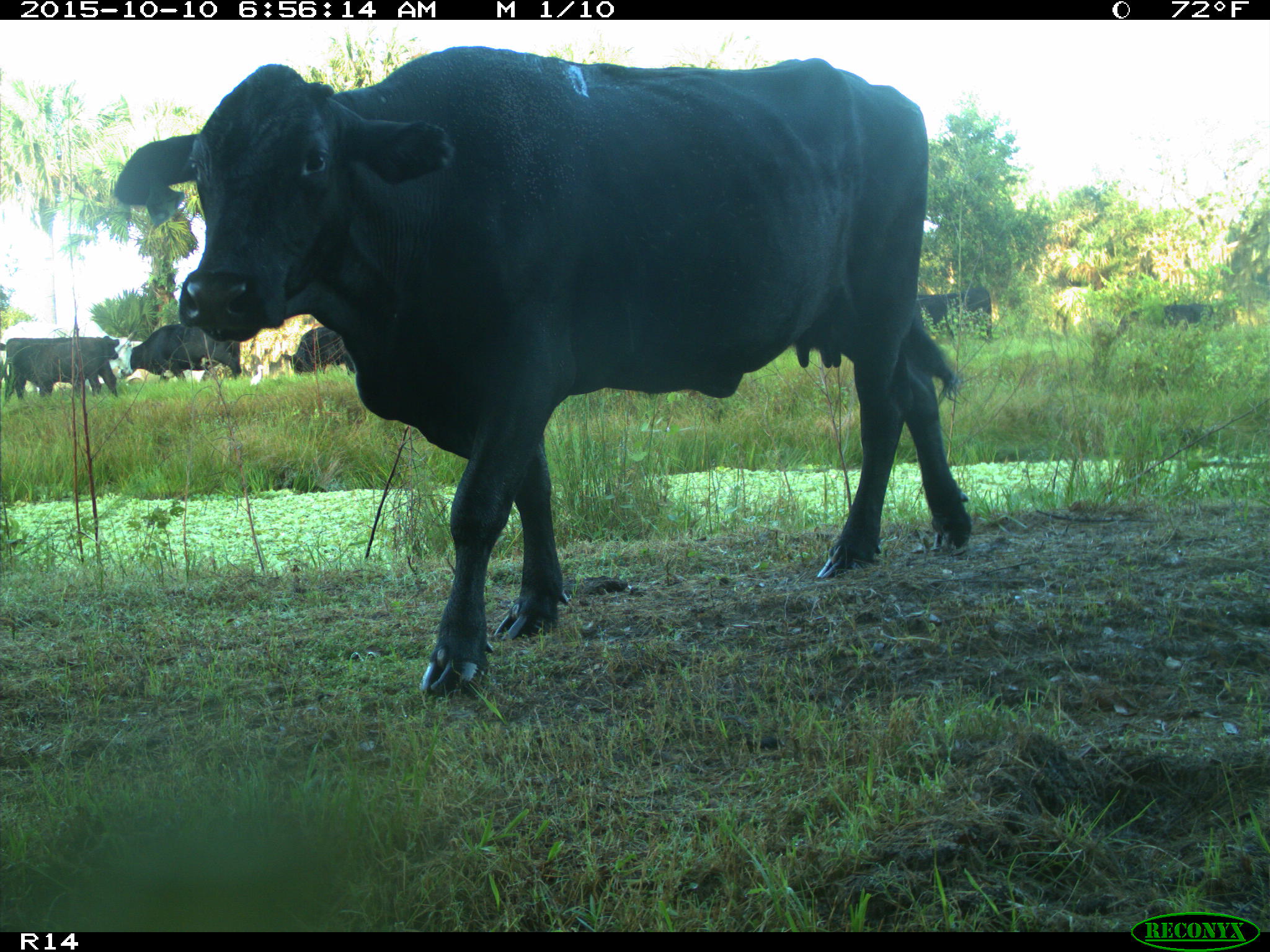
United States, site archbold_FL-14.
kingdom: Animalia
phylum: Chordata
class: Mammalia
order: Artiodactyla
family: Bovidae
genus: Bos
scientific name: Bos taurus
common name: domestic cow